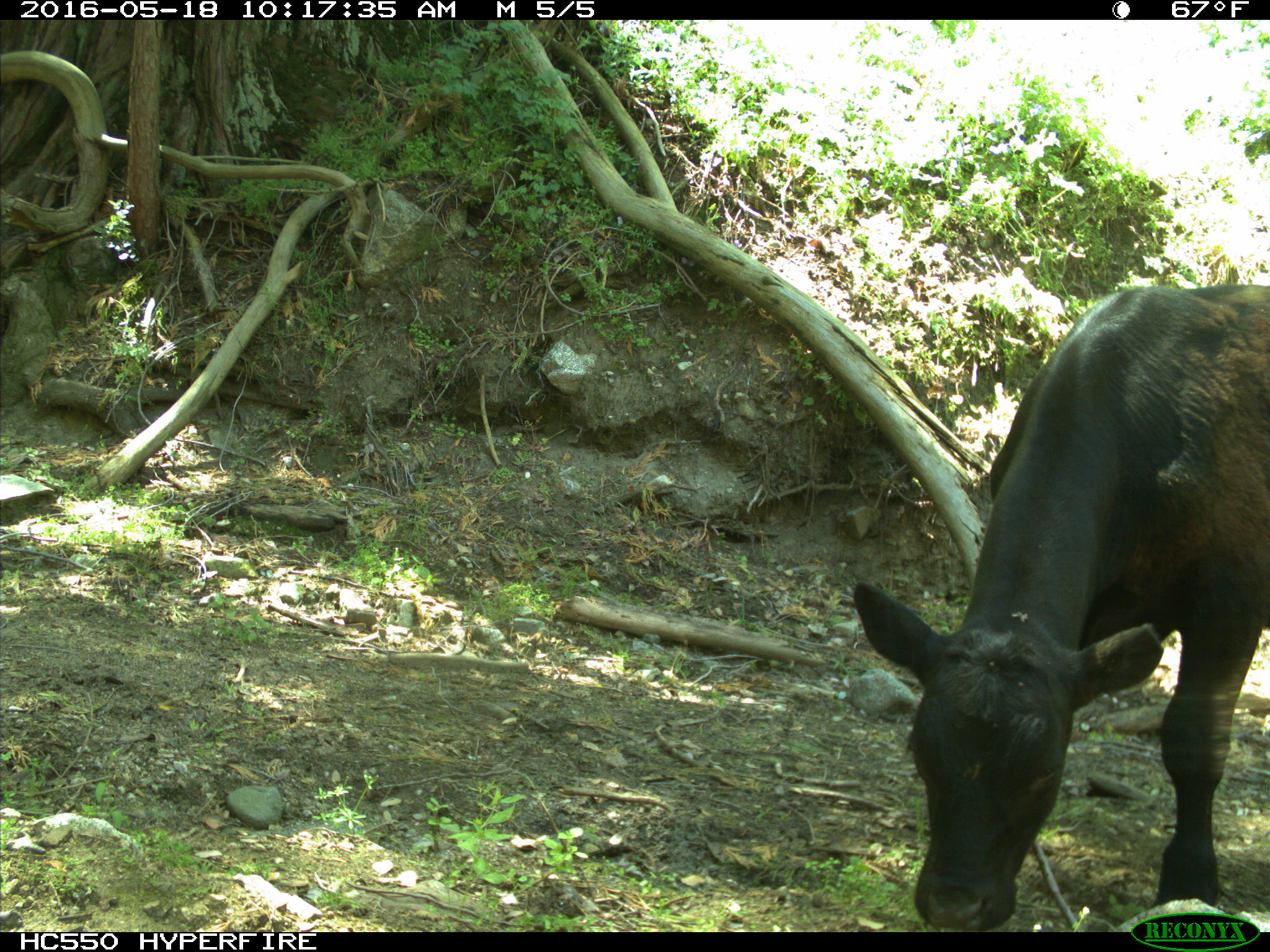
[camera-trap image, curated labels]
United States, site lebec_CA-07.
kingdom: Animalia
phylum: Chordata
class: Mammalia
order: Artiodactyla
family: Bovidae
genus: Bos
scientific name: Bos taurus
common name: domestic cow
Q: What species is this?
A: Bos taurus (domestic cow).